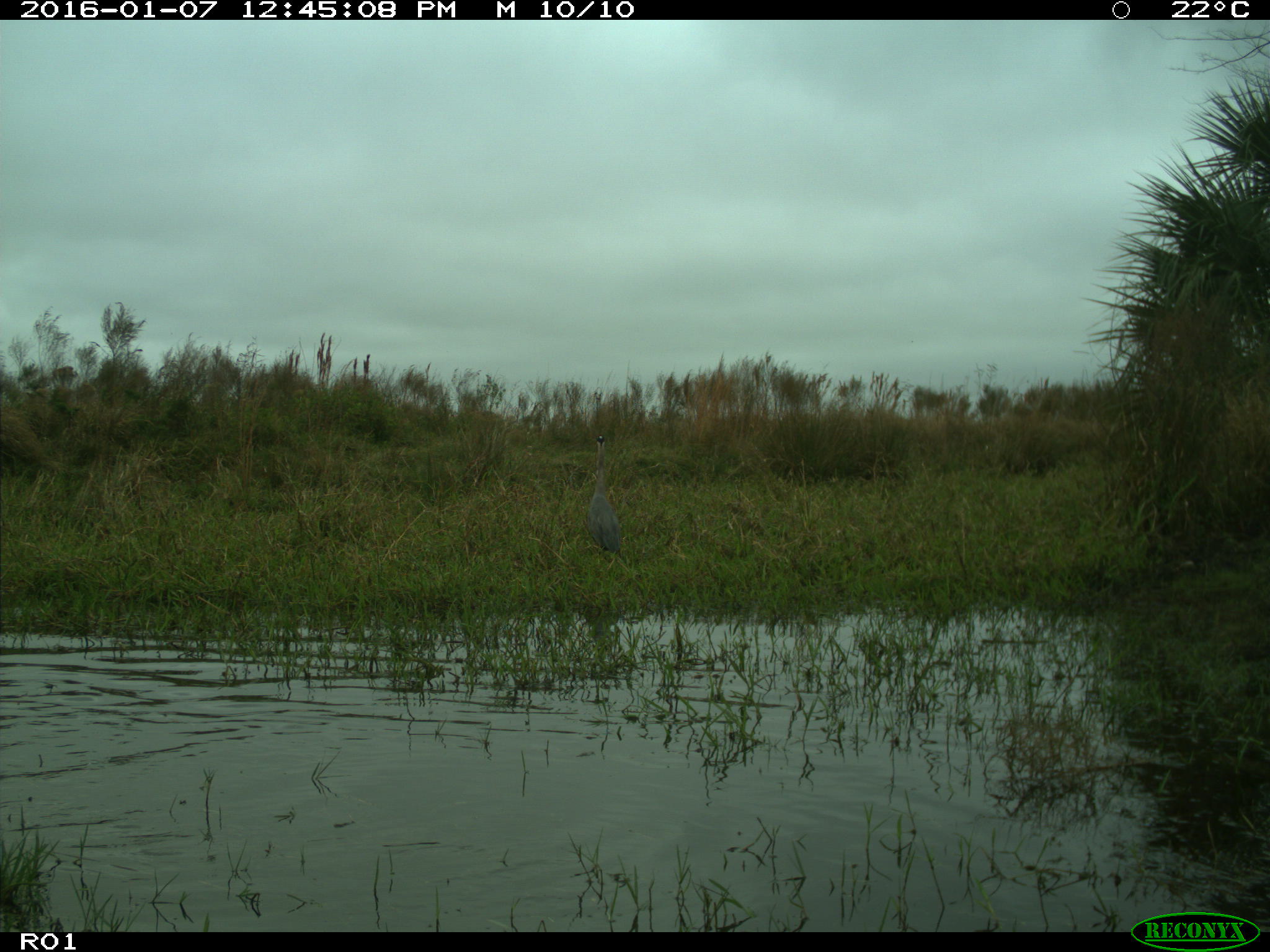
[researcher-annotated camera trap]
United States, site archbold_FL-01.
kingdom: Animalia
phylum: Chordata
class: Aves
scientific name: Aves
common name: birds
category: unidentified bird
Unidentified bird (birds) (Aves).